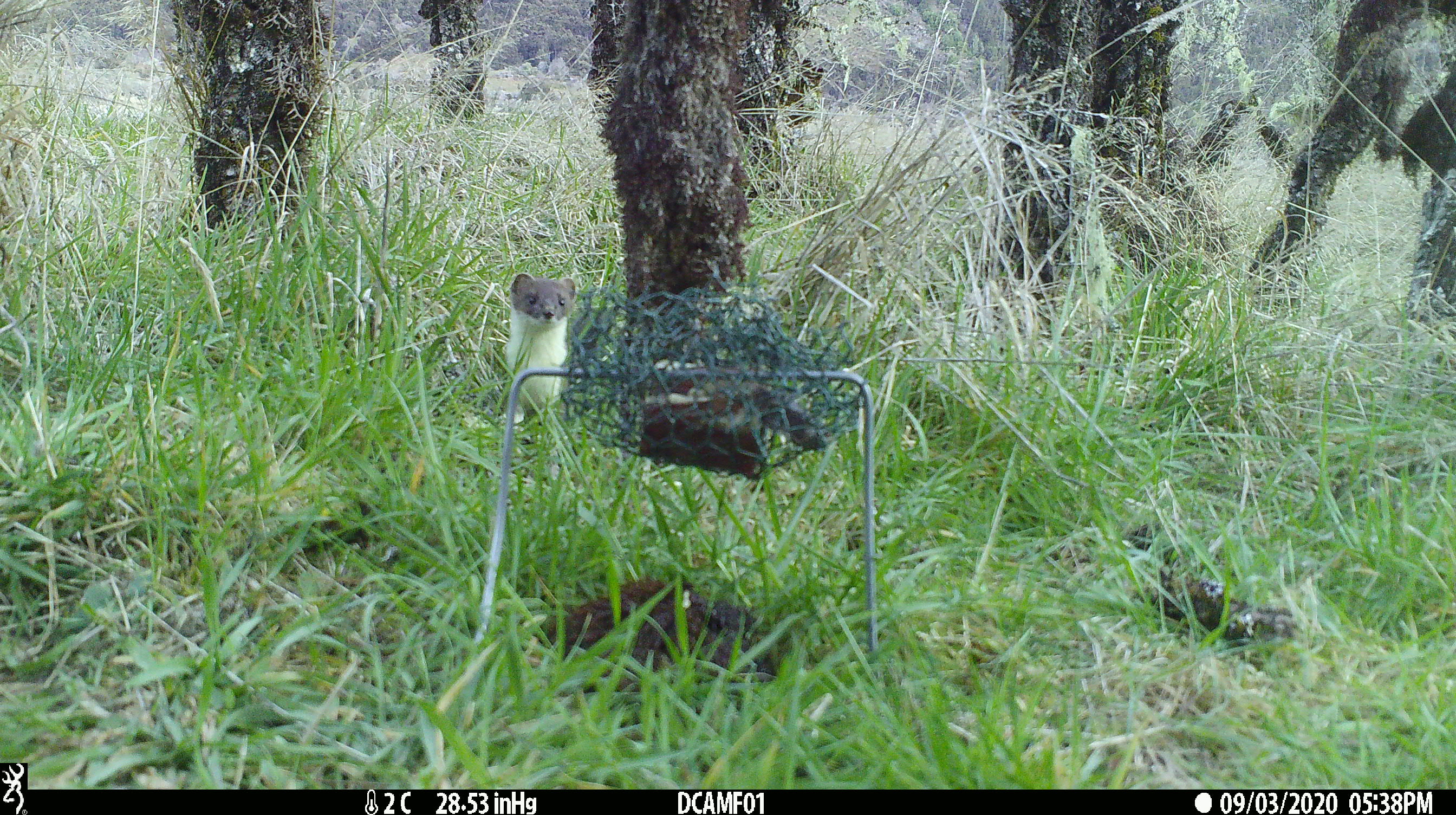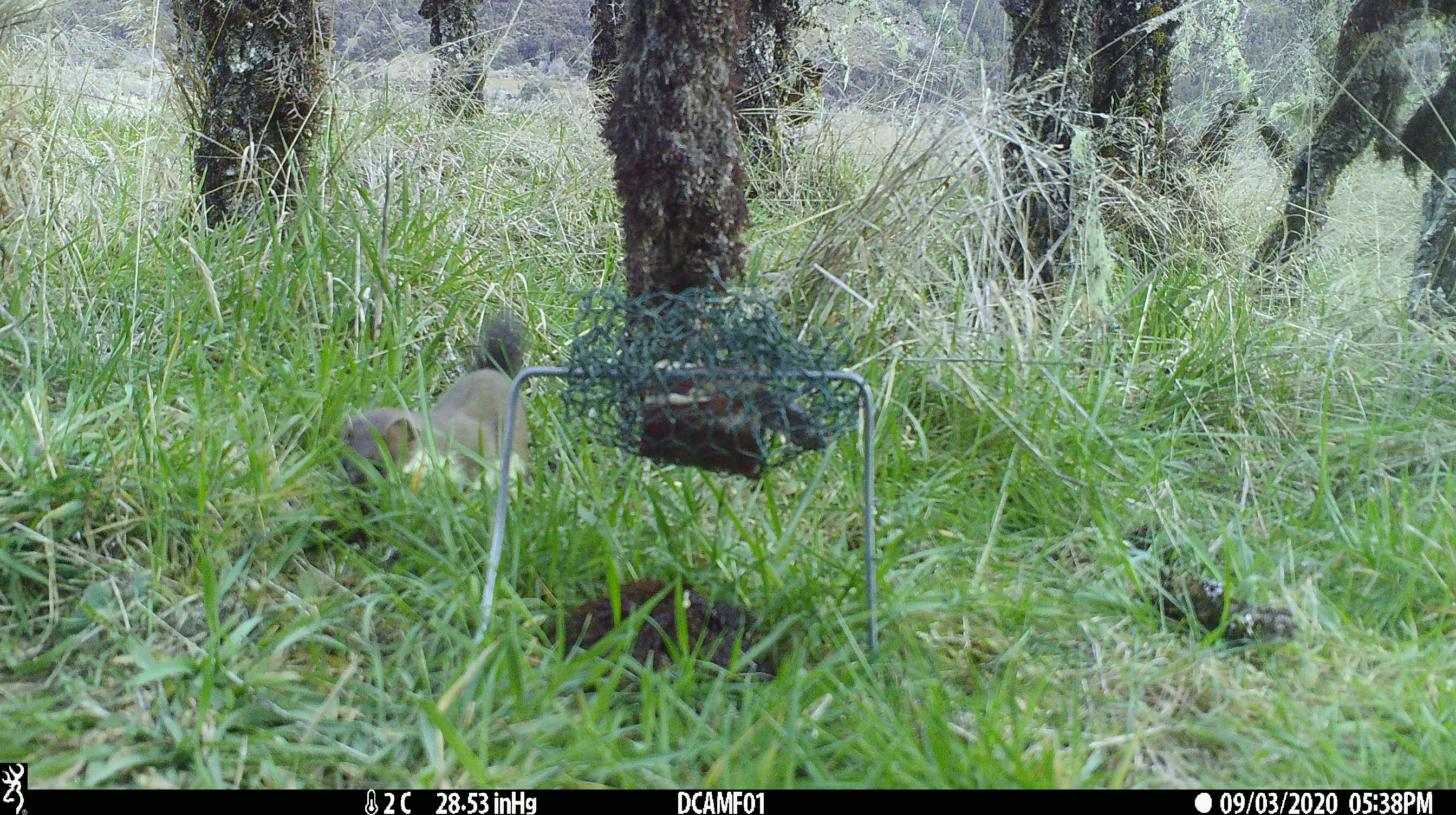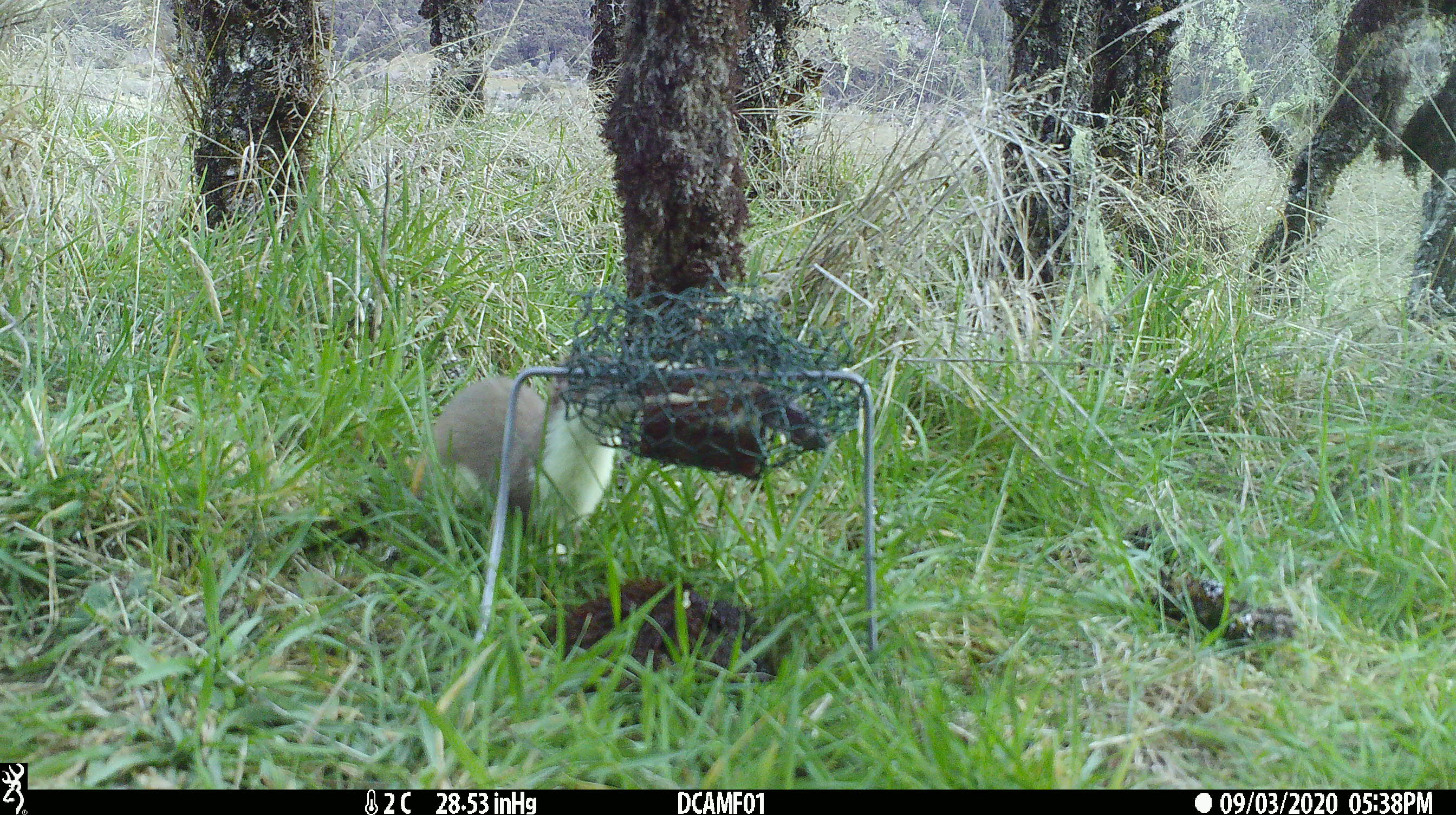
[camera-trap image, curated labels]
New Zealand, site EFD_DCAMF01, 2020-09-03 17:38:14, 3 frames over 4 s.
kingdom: Animalia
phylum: Chordata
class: Mammalia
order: Carnivora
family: Mustelidae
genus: Mustela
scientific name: Mustela erminea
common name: stoat